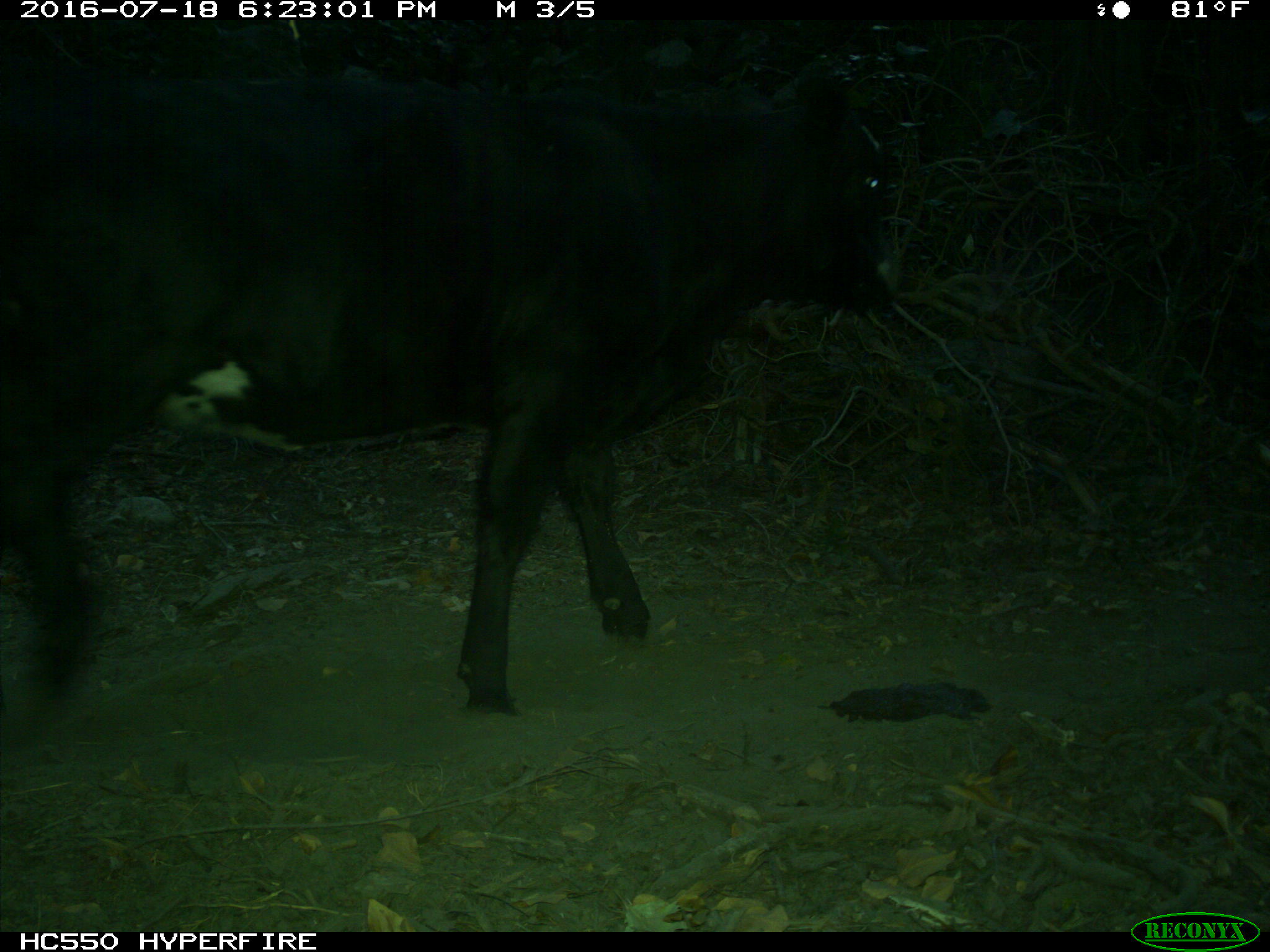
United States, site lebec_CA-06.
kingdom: Animalia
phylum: Chordata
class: Mammalia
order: Artiodactyla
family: Bovidae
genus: Bos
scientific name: Bos taurus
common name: domestic cow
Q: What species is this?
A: Bos taurus (domestic cow).